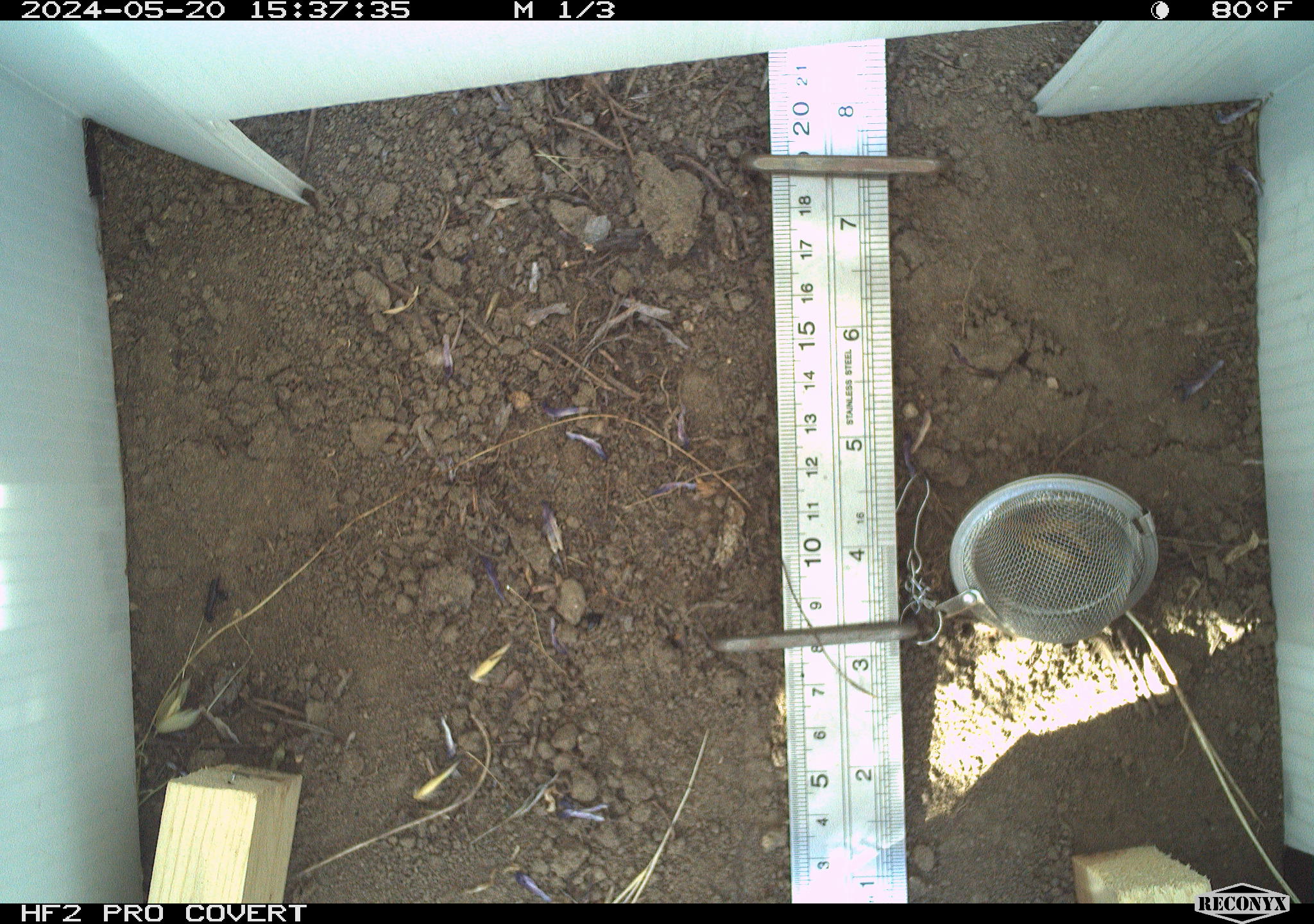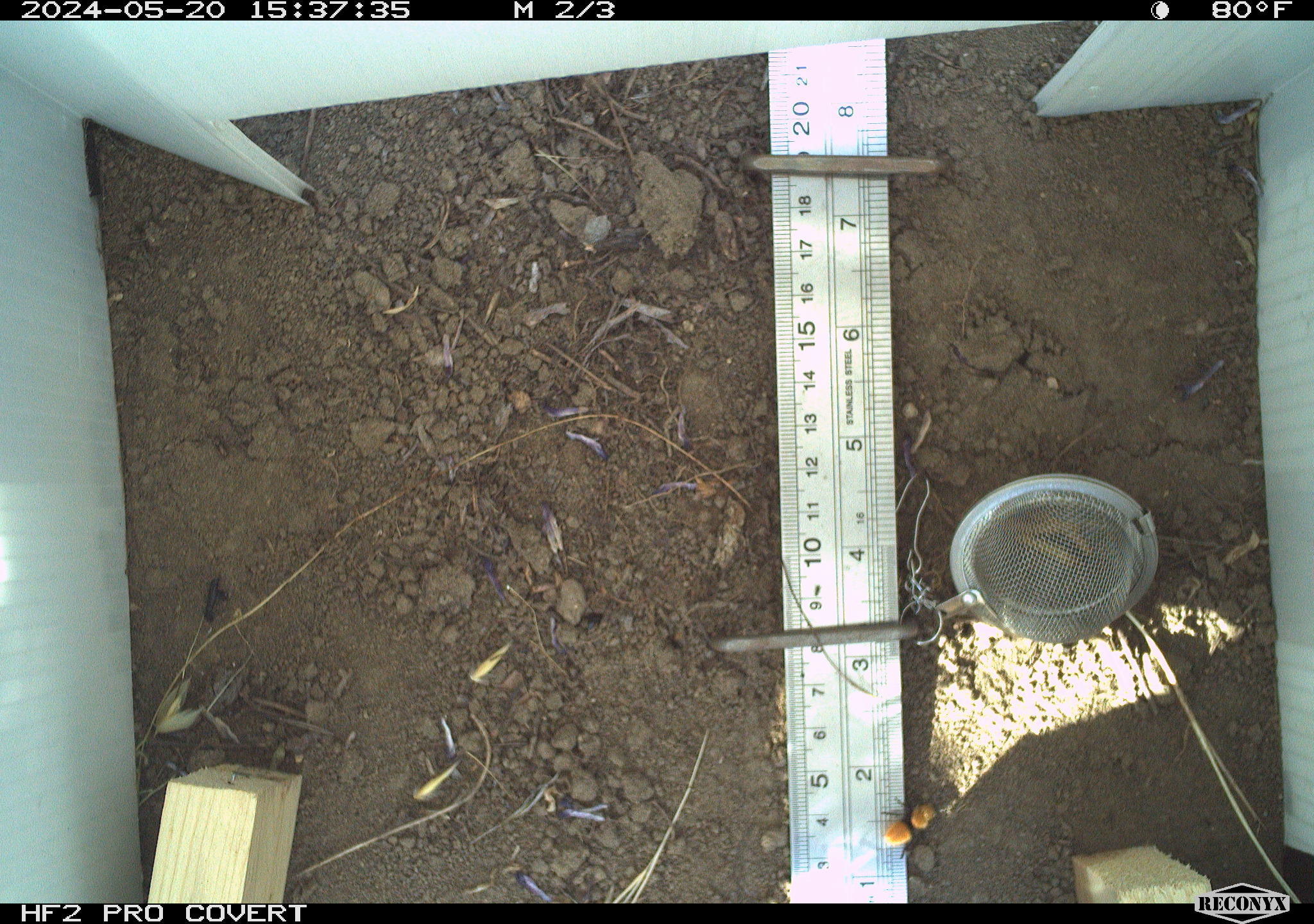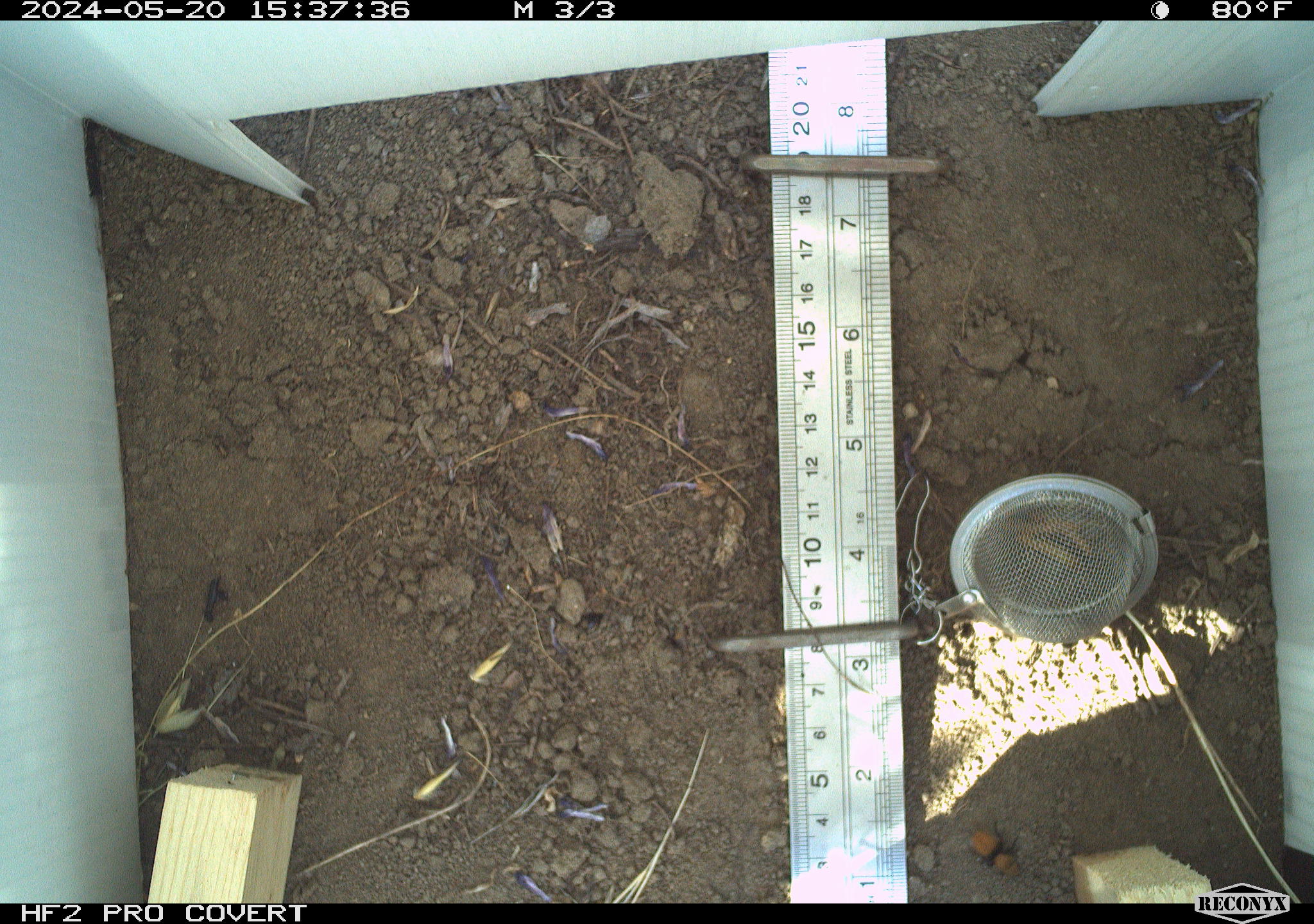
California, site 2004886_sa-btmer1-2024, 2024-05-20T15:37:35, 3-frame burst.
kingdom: Animalia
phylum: Arthropoda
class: Insecta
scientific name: Insecta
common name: insect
Insect (Insecta).